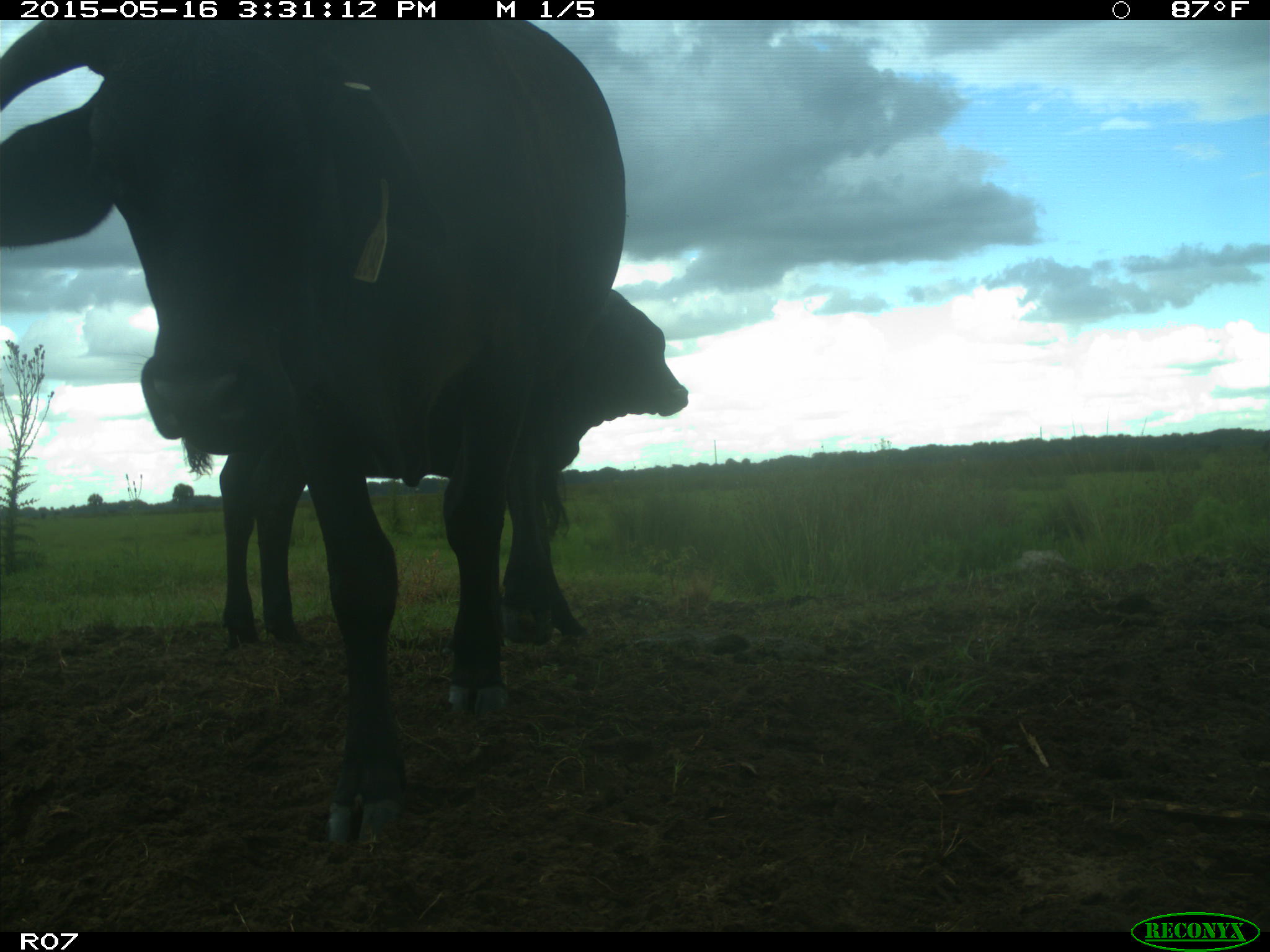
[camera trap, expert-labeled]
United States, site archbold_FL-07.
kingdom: Animalia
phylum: Chordata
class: Mammalia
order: Artiodactyla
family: Bovidae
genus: Bos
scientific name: Bos taurus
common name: domestic cow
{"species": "Bos taurus (domestic cow)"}